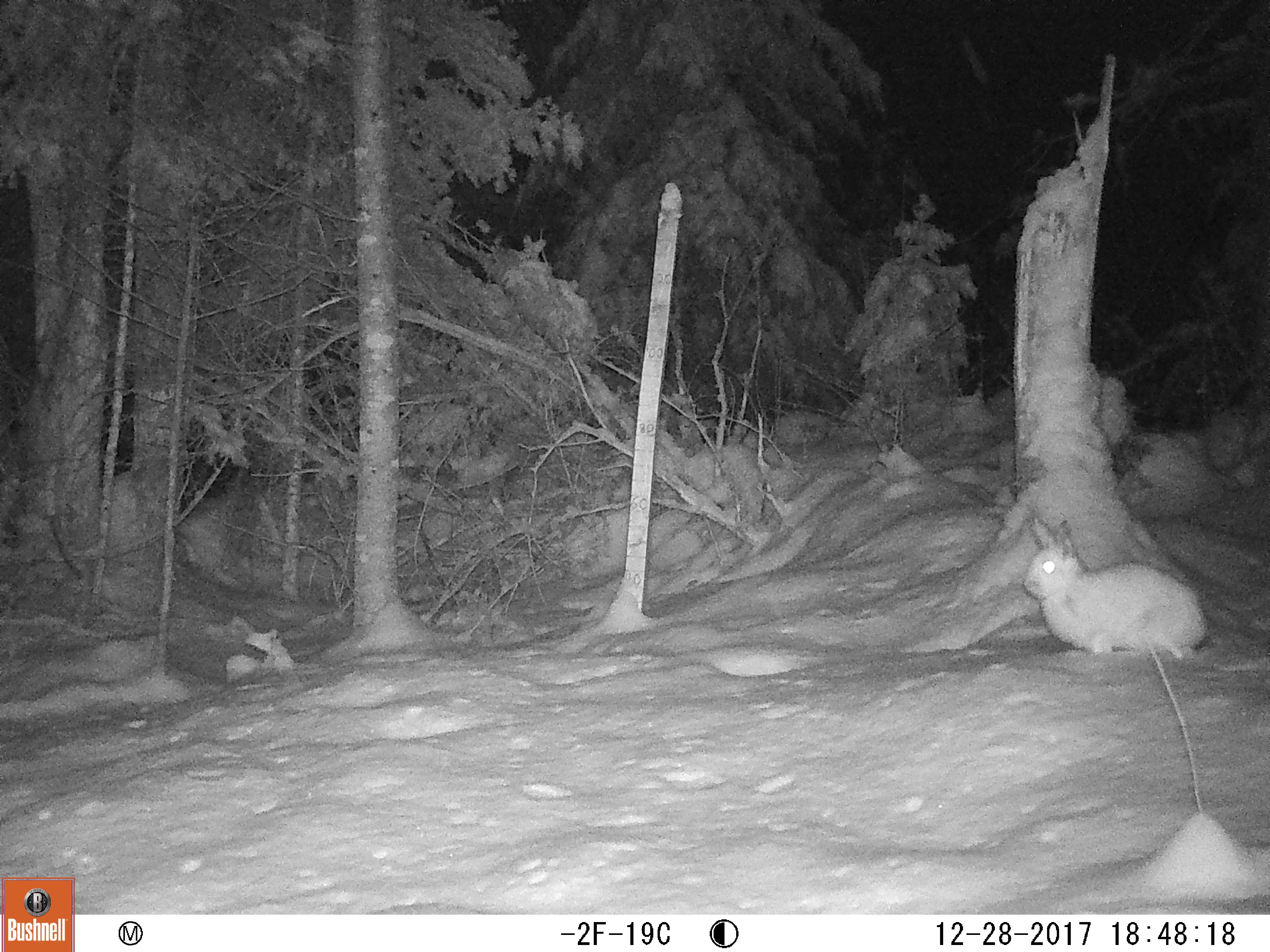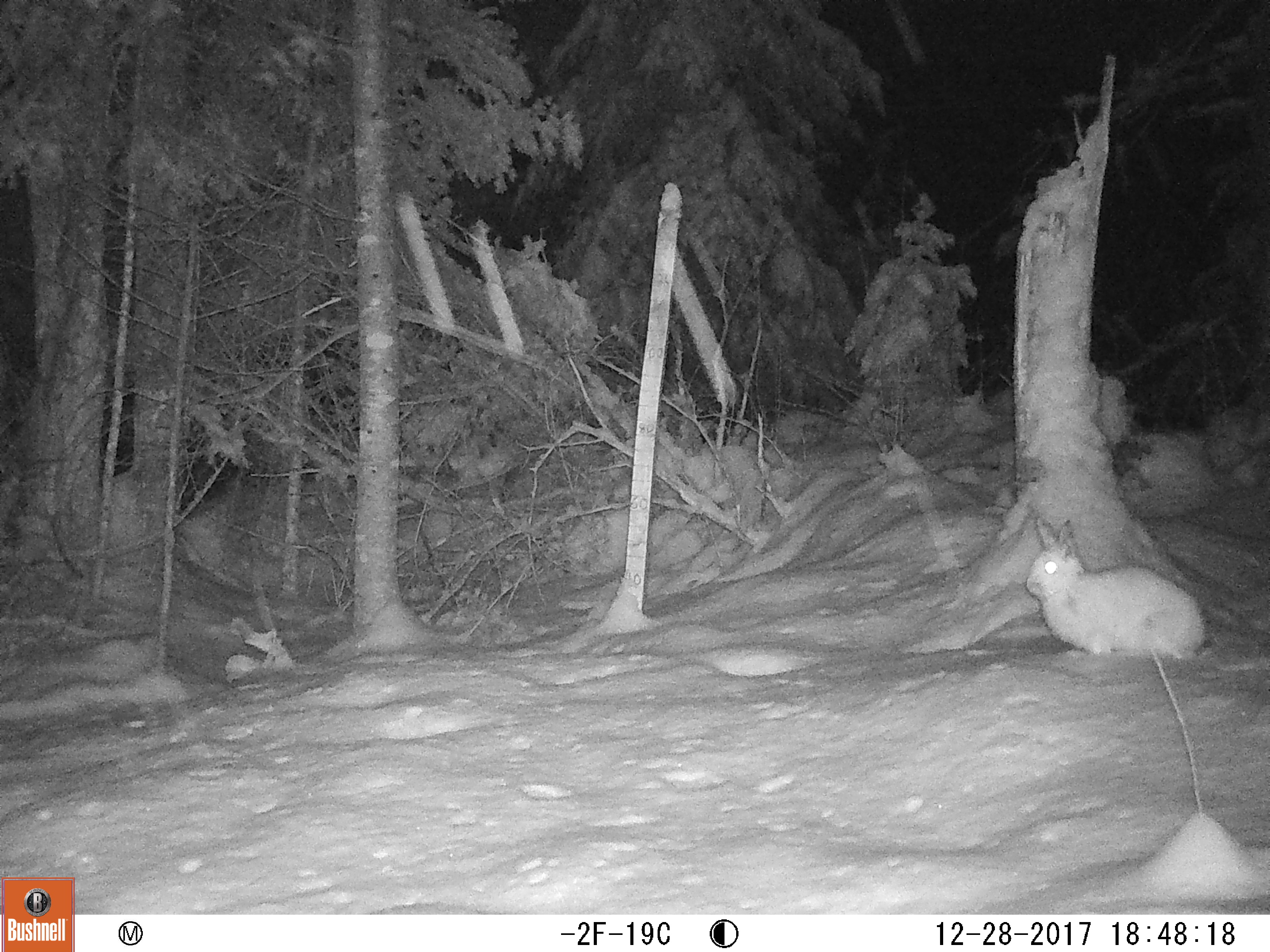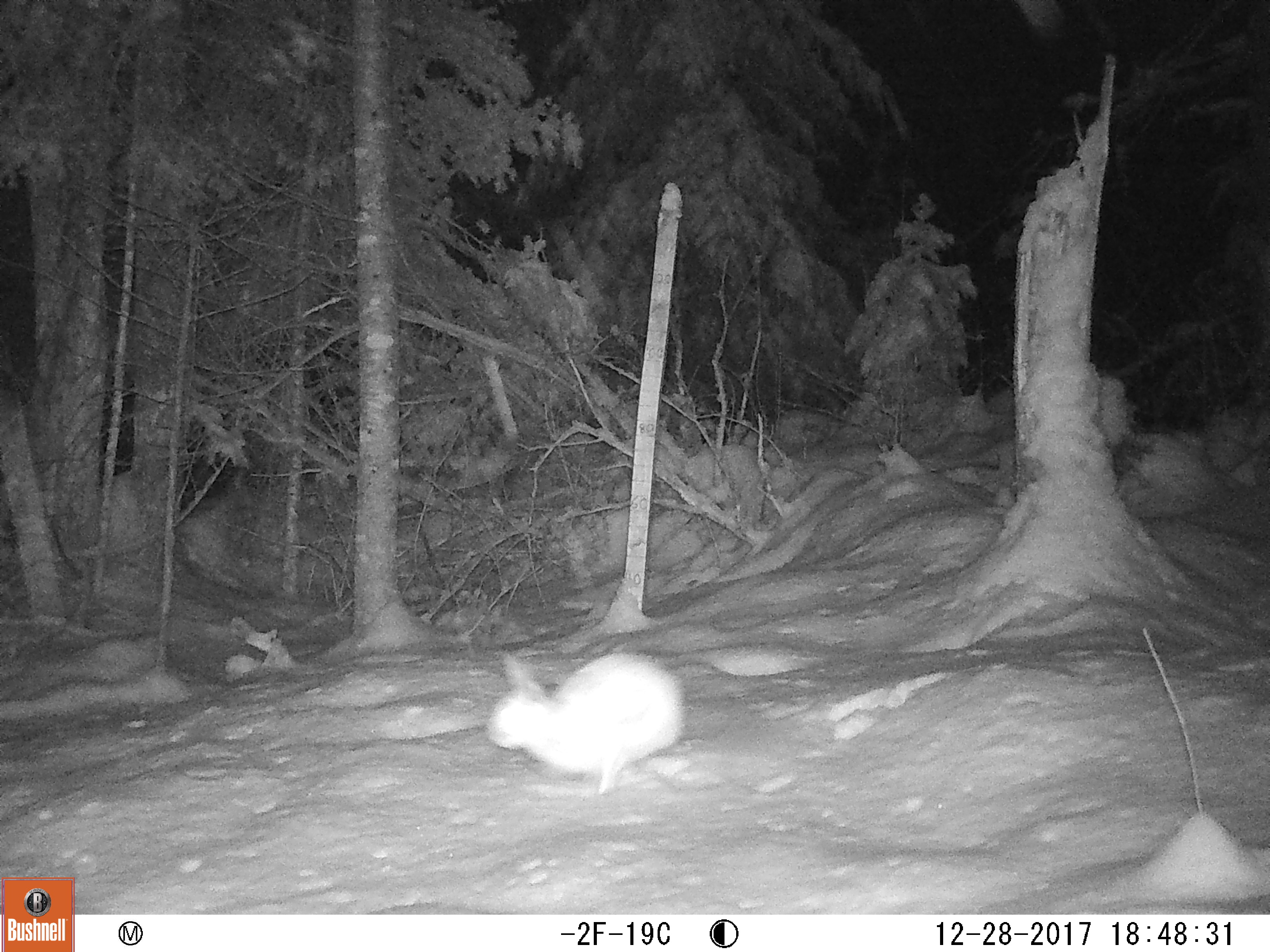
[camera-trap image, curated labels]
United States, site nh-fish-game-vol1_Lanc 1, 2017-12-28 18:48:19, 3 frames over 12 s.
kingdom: Animalia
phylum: Chordata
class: Mammalia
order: Lagomorpha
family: Leporidae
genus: Lepus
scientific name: Lepus americanus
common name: snowshoe hare